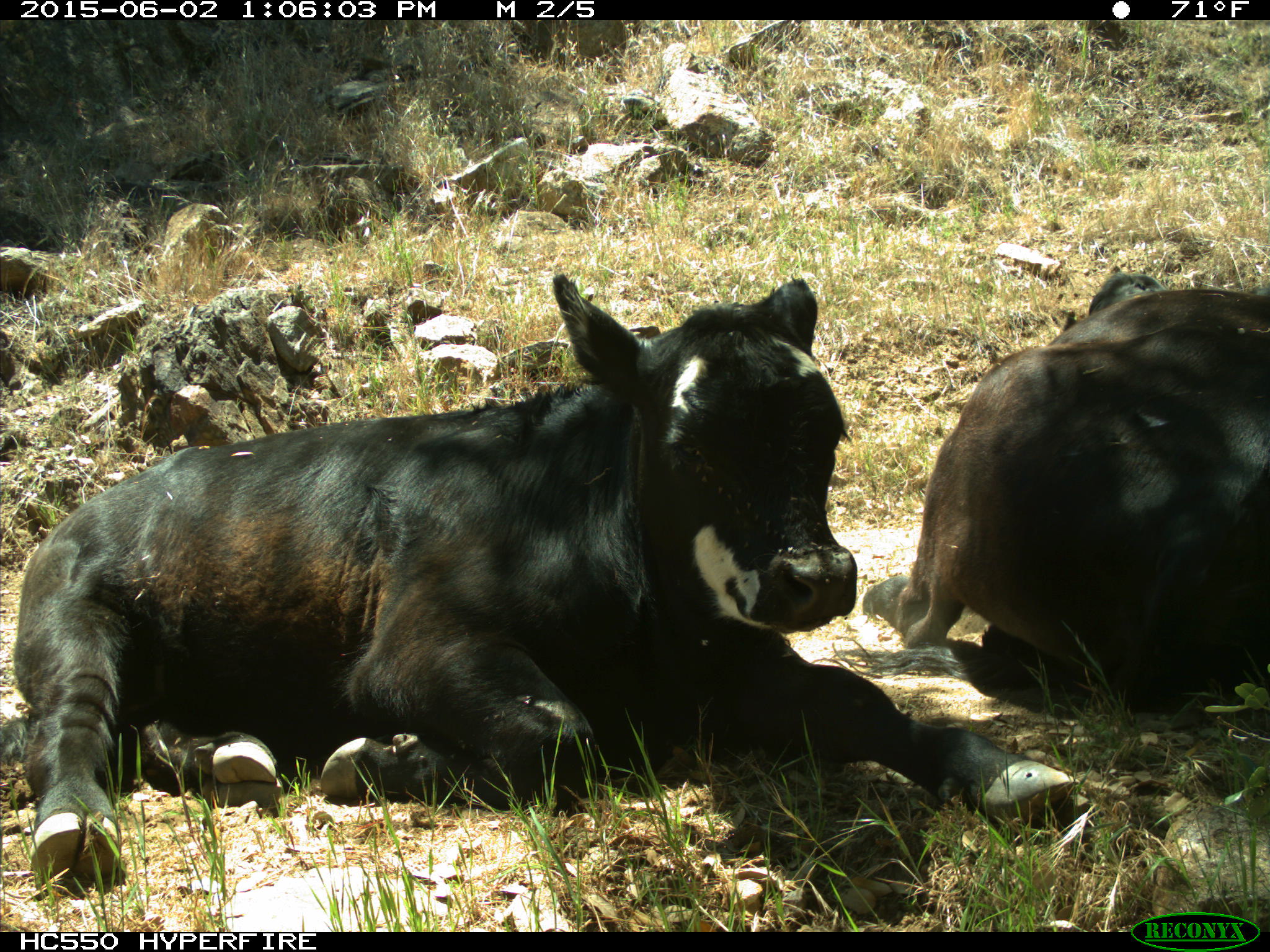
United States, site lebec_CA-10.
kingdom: Animalia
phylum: Chordata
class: Mammalia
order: Artiodactyla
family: Bovidae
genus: Bos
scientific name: Bos taurus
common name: domestic cow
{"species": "Bos taurus (domestic cow)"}